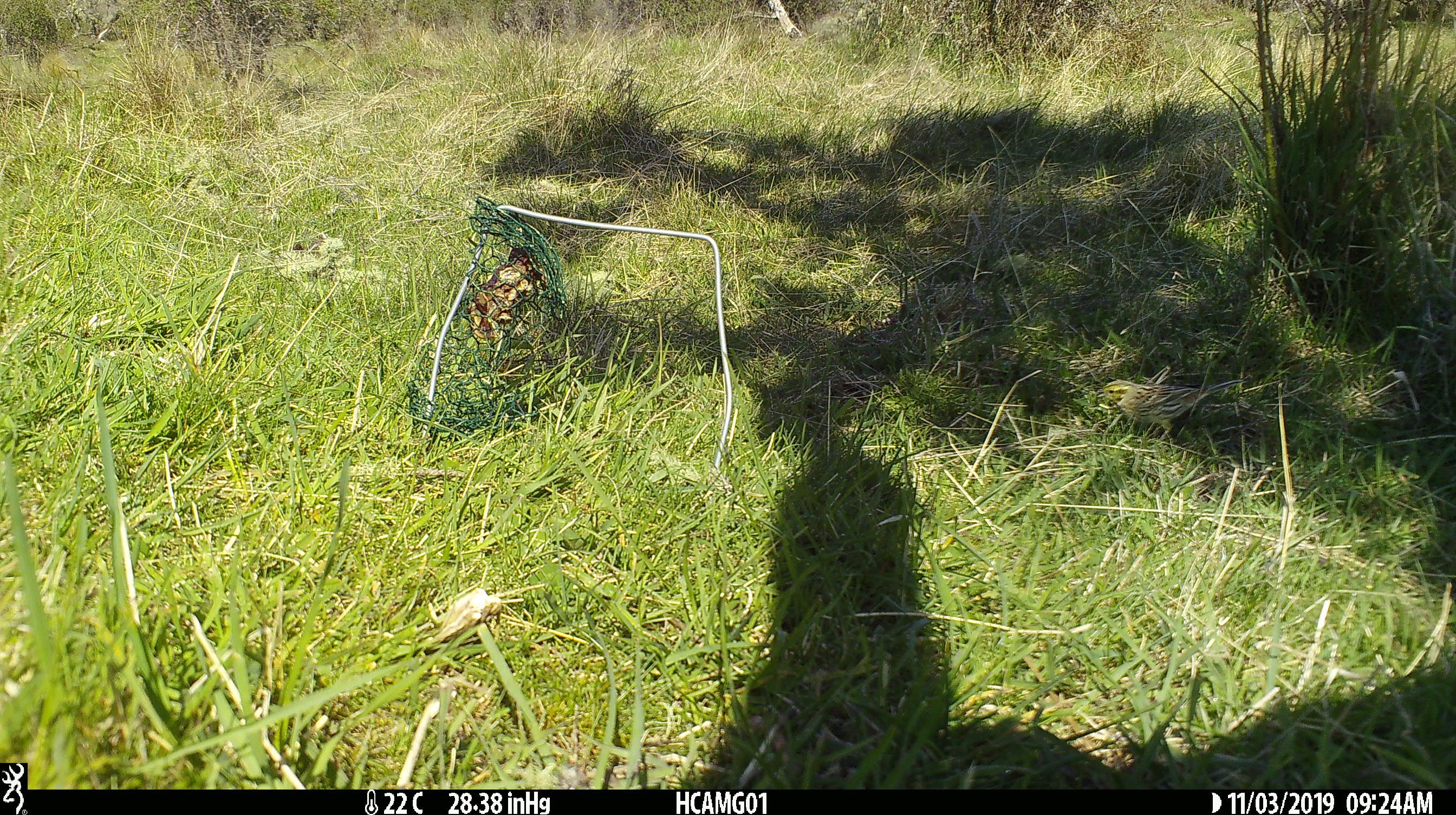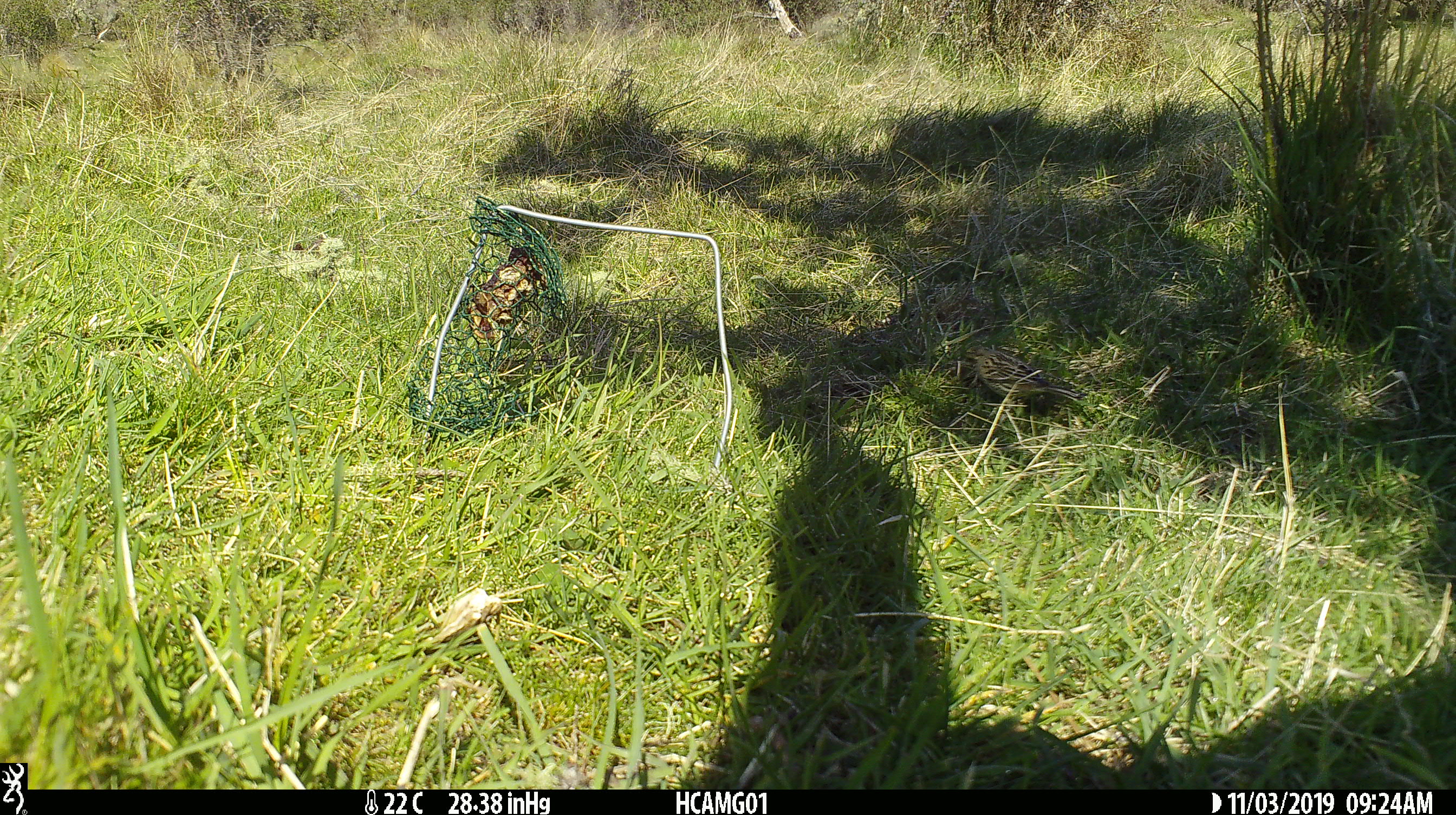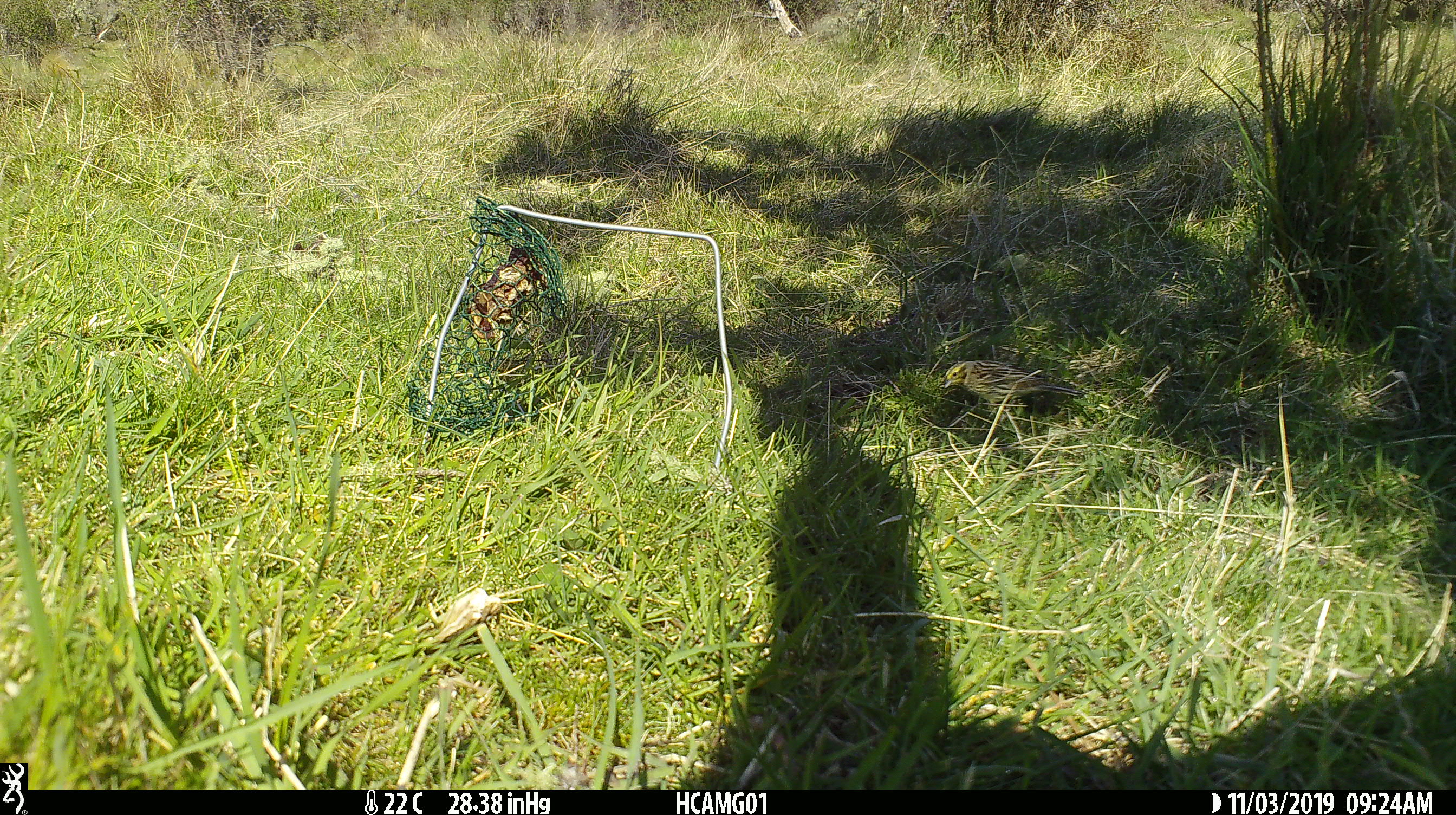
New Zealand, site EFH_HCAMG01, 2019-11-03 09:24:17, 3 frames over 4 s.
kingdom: Animalia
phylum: Chordata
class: Aves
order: Passeriformes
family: Emberizidae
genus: Emberiza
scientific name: Emberiza citrinella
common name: yellowhammer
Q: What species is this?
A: Yellowhammer (Emberiza citrinella).